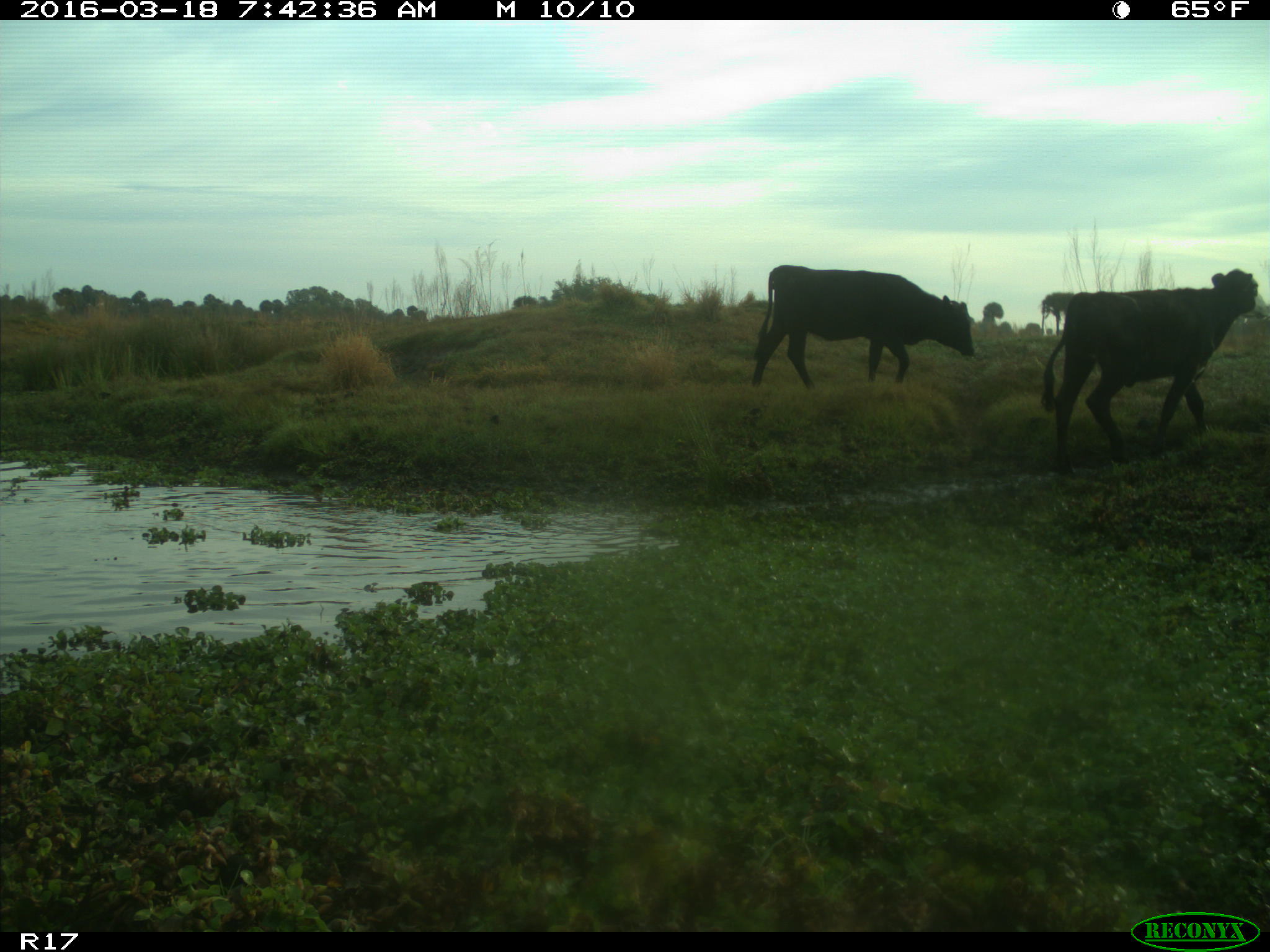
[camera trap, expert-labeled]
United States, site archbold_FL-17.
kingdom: Animalia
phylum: Chordata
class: Mammalia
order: Artiodactyla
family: Bovidae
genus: Bos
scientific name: Bos taurus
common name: domestic cow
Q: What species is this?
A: Bos taurus (domestic cow).